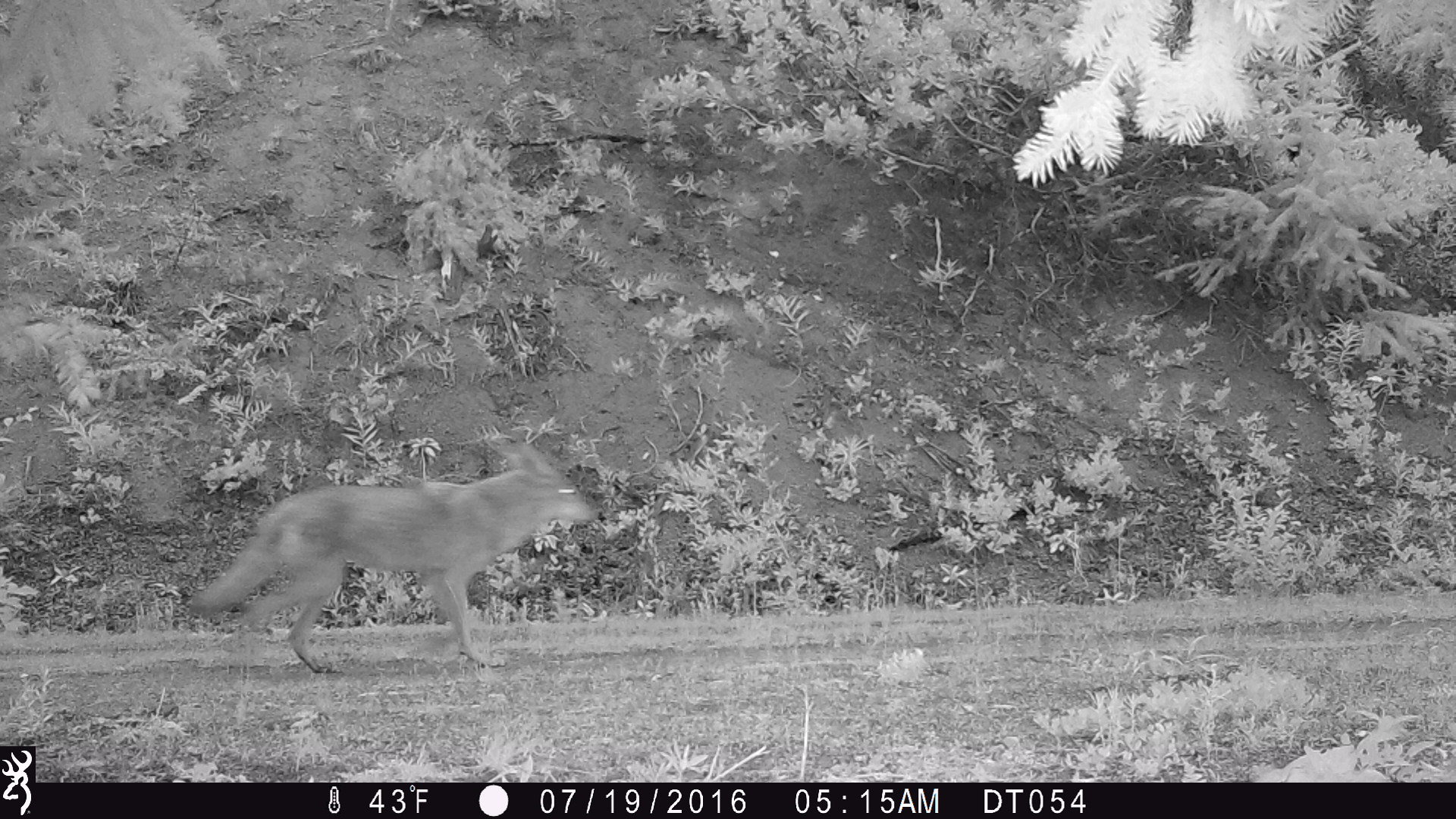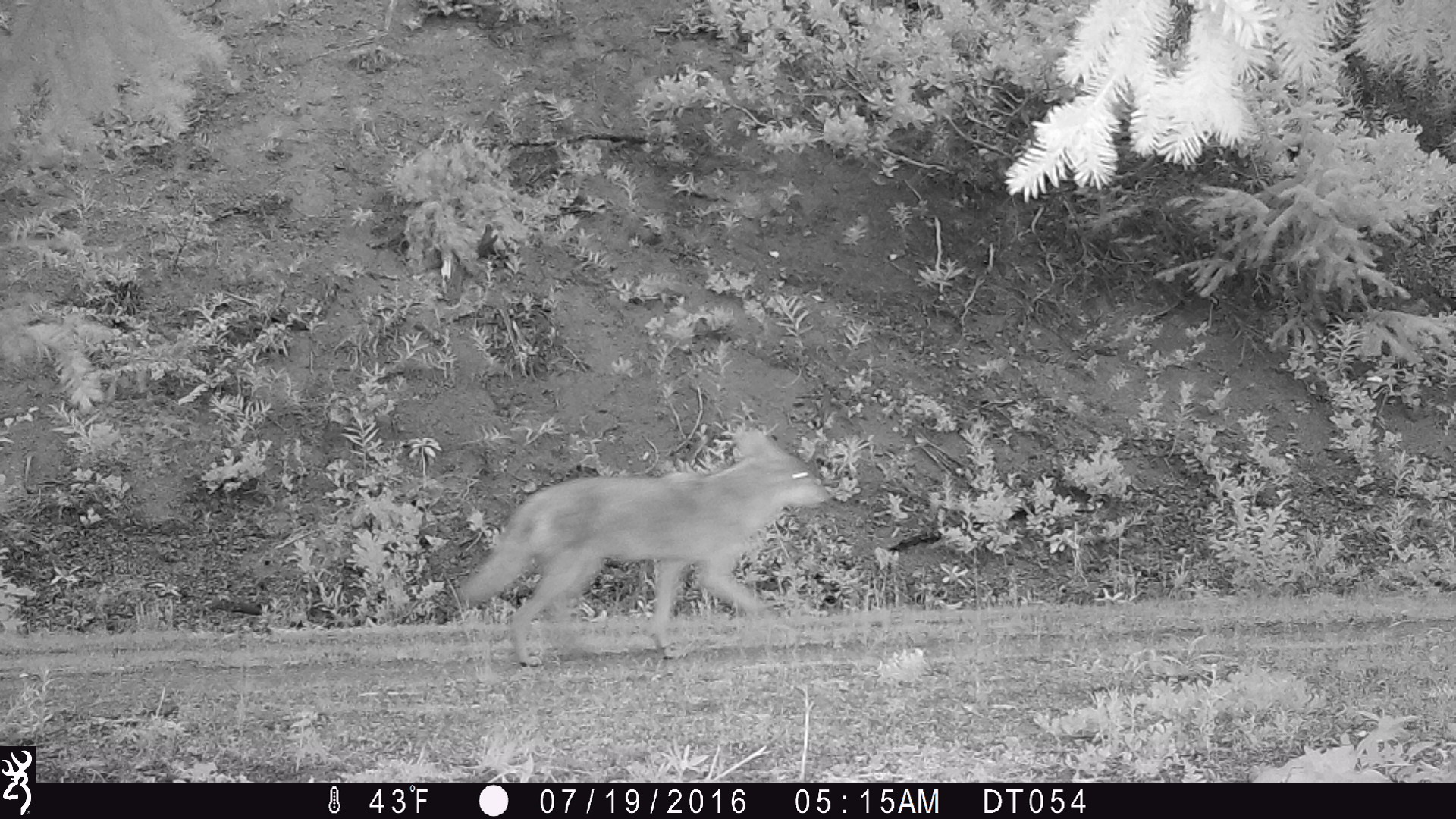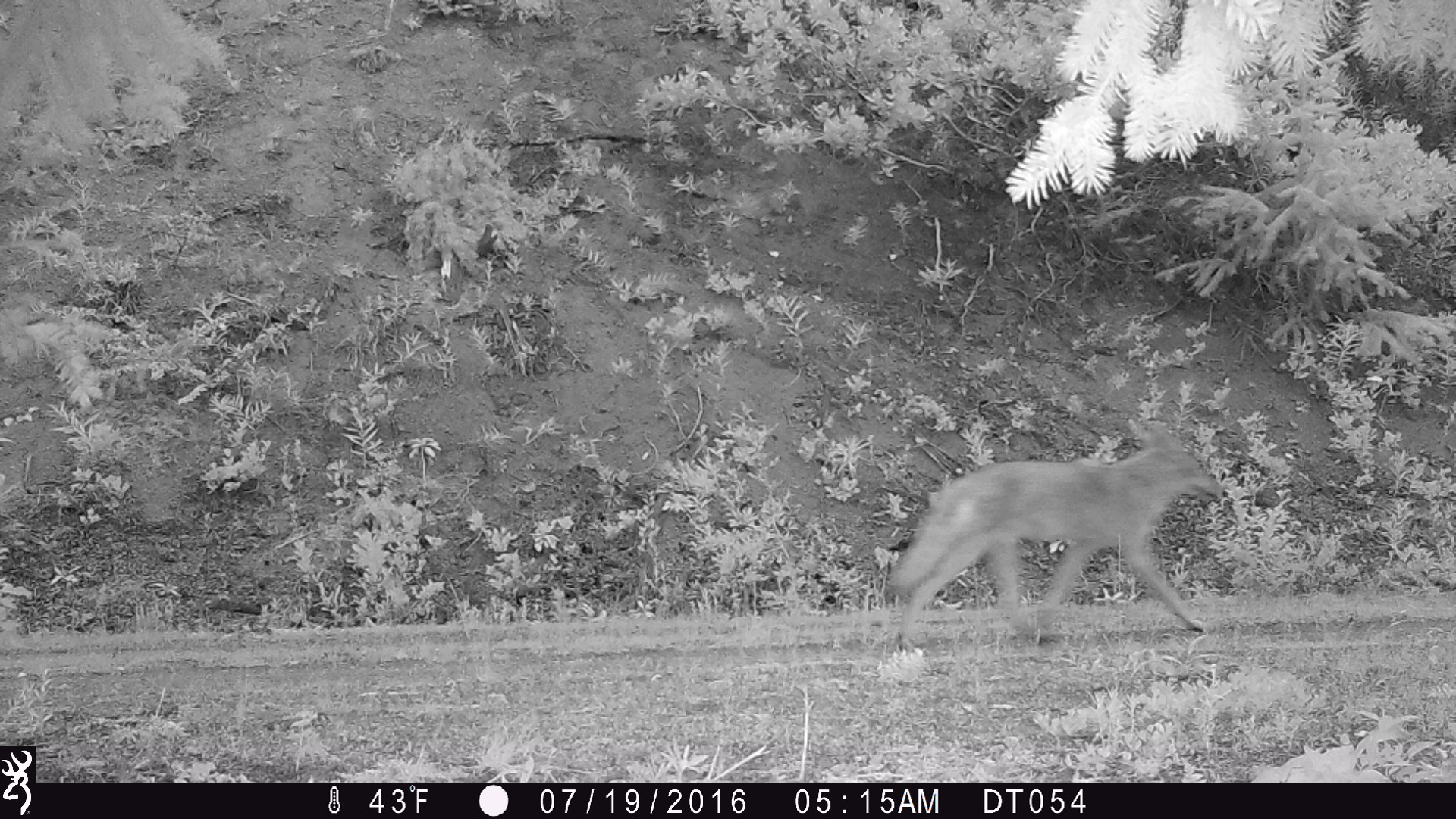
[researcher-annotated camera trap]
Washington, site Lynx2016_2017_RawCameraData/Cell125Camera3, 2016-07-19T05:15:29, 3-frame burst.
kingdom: Animalia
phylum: Chordata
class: Mammalia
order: Carnivora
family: Canidae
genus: Canis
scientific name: Canis latrans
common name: coyote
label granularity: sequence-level